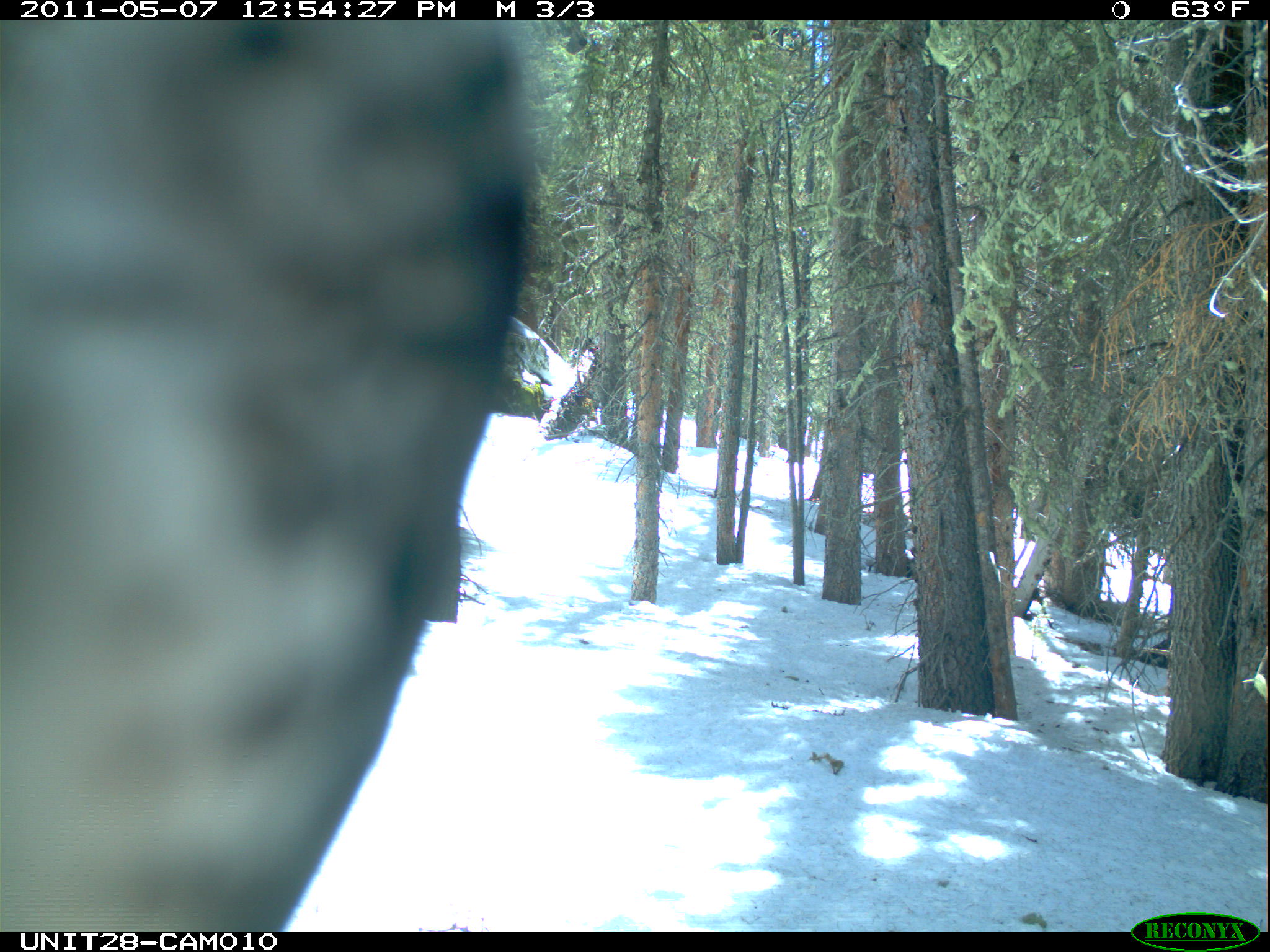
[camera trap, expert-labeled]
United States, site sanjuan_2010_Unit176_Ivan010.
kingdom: Animalia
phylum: Chordata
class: Aves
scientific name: Aves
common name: birds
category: unidentified bird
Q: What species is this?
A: Unidentified bird (birds) (Aves).